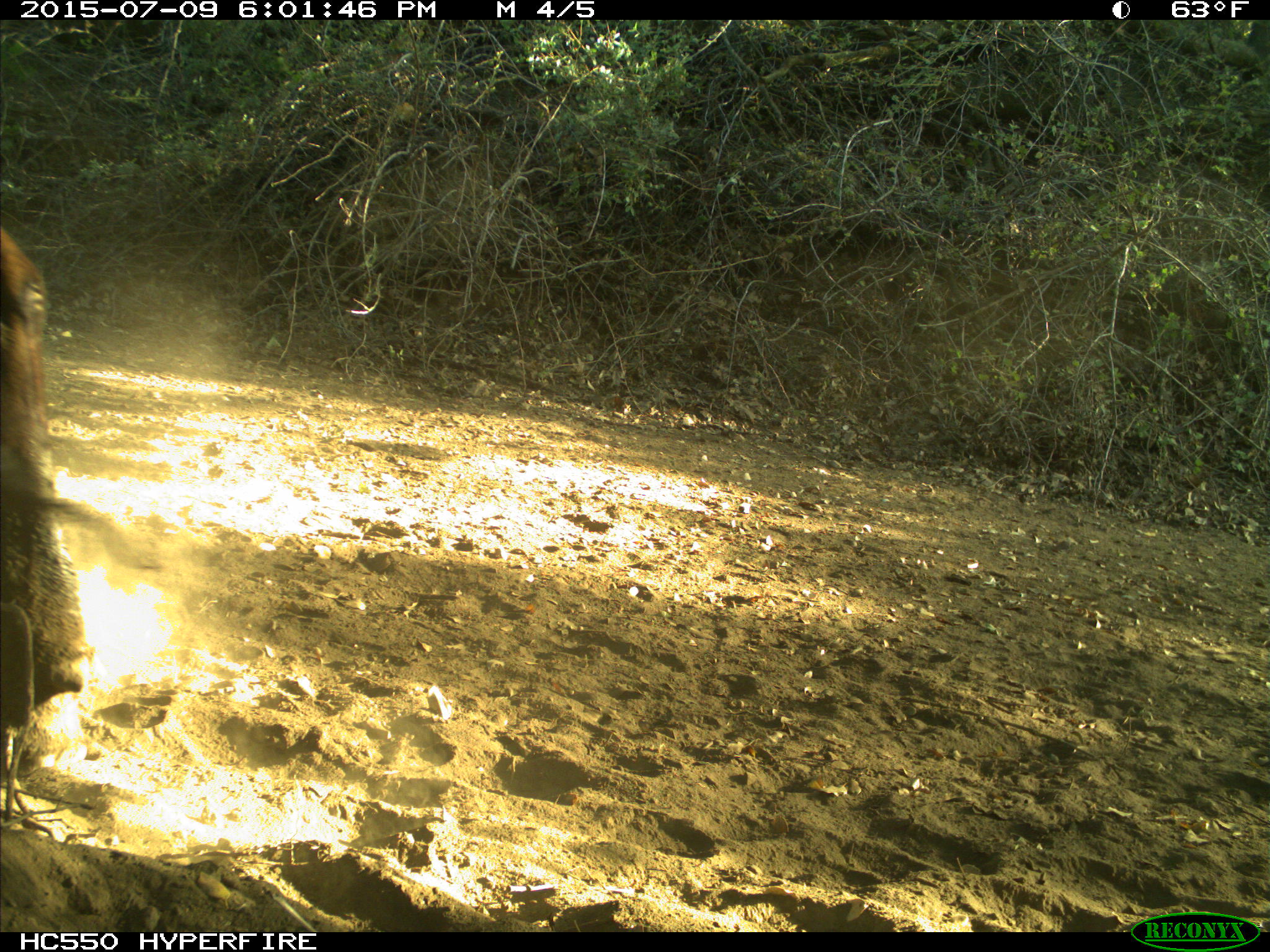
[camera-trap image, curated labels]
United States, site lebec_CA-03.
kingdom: Animalia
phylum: Chordata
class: Mammalia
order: Artiodactyla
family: Bovidae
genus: Bos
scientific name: Bos taurus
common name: domestic cow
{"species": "Bos taurus (domestic cow)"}